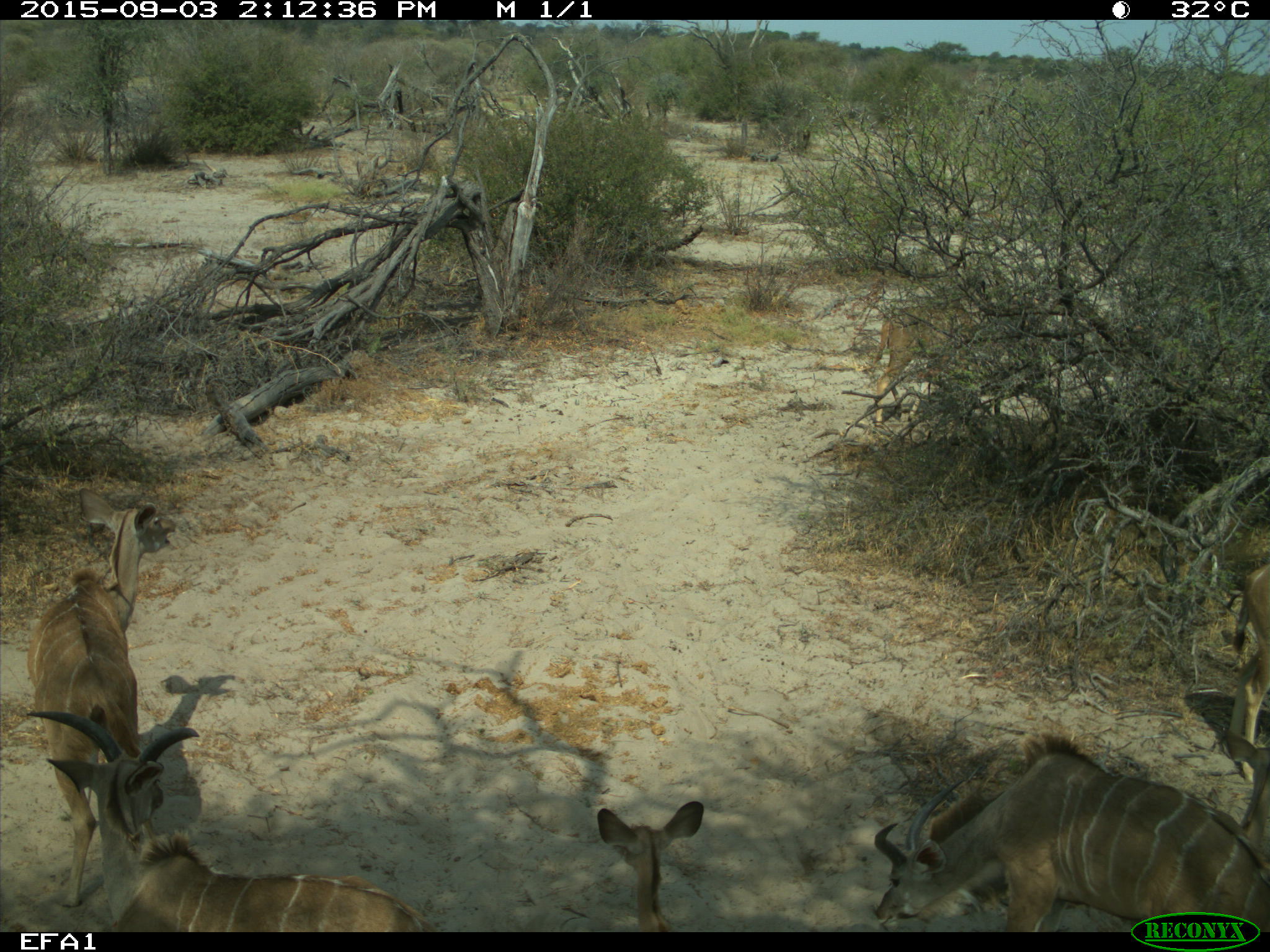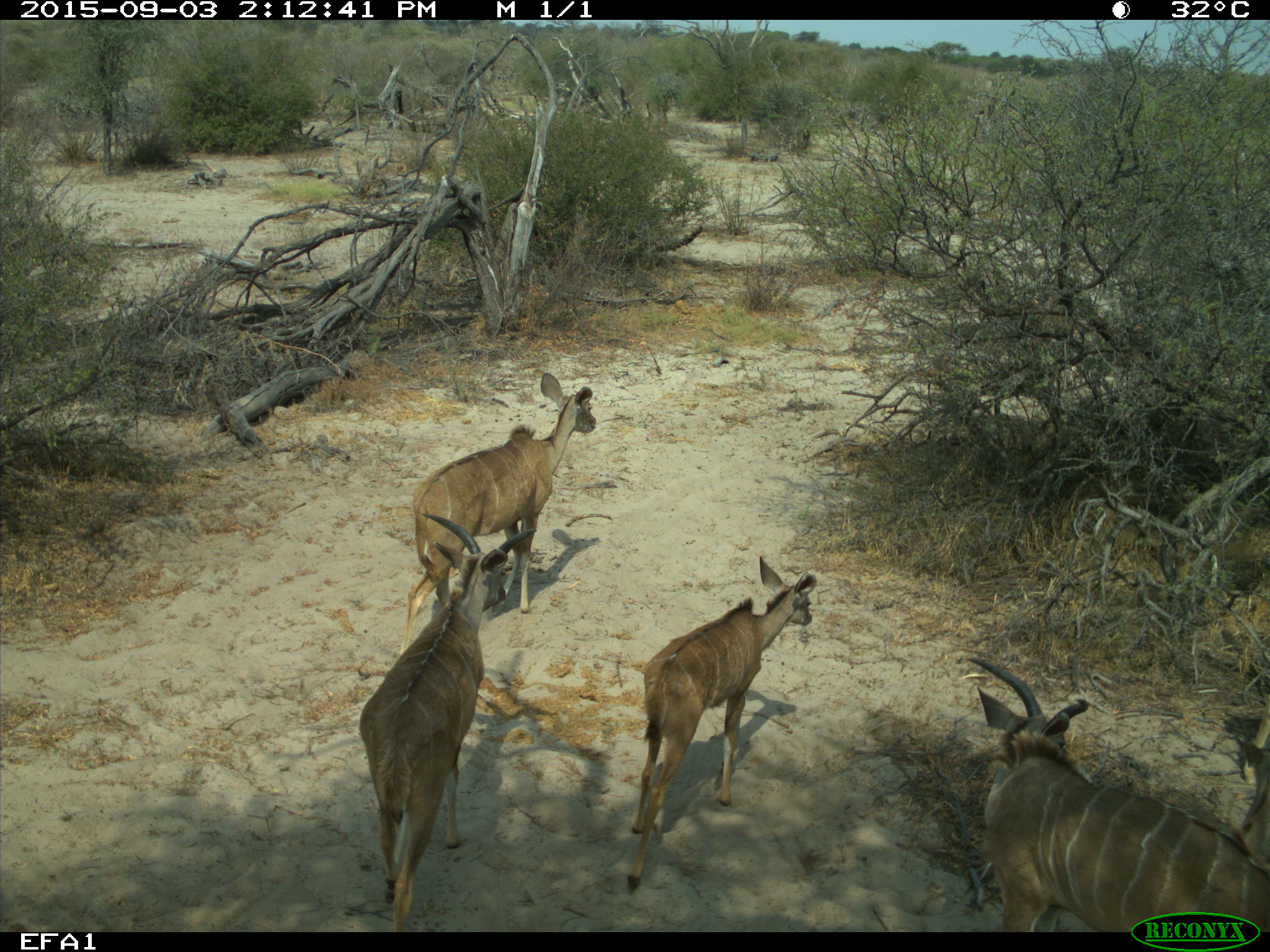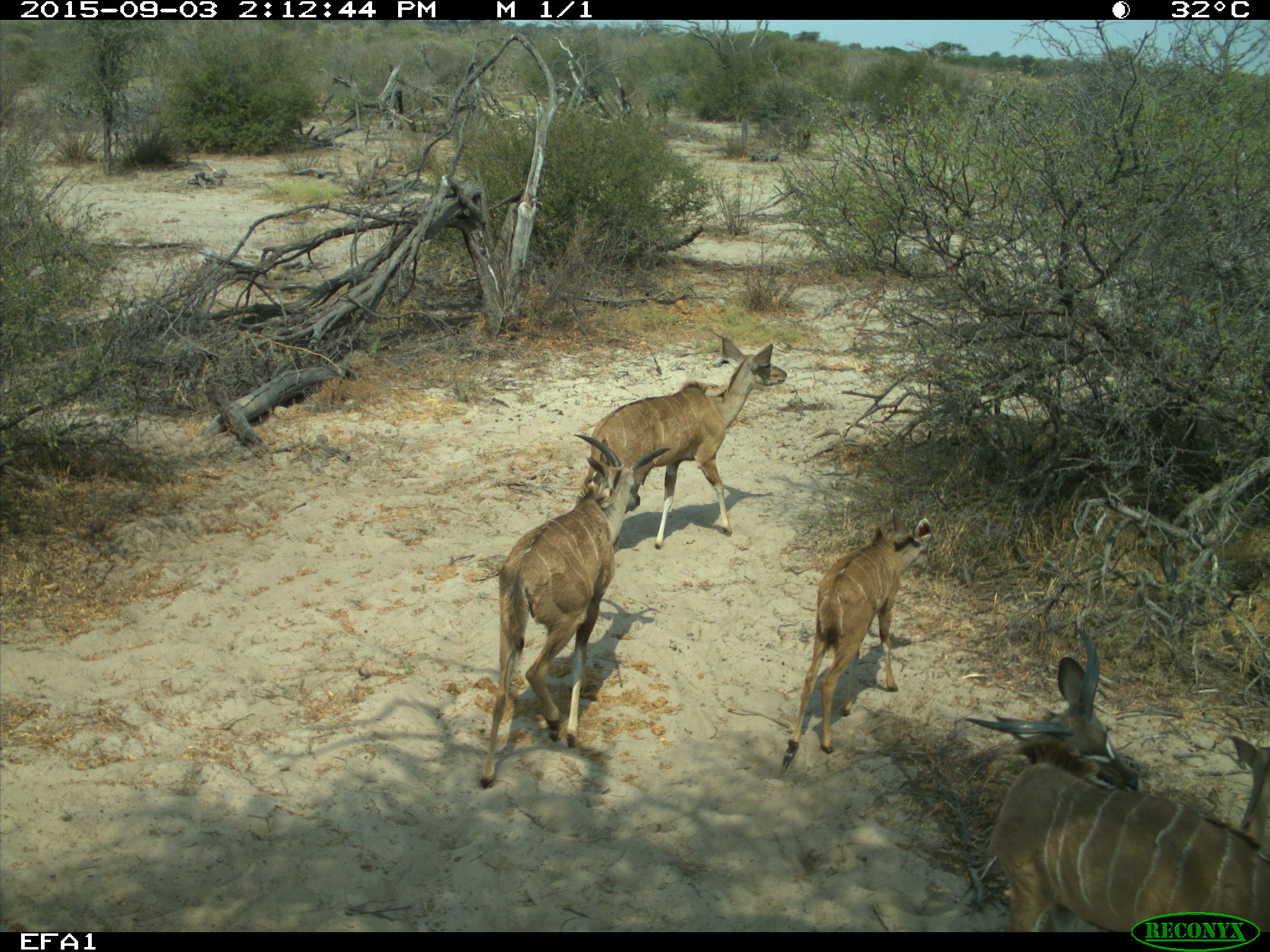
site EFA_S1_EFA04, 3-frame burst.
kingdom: Animalia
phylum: Chordata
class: Mammalia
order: Artiodactyla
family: Bovidae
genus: Tragelaphus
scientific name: Tragelaphus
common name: kudu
Kudu (Tragelaphus), count 6. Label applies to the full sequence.